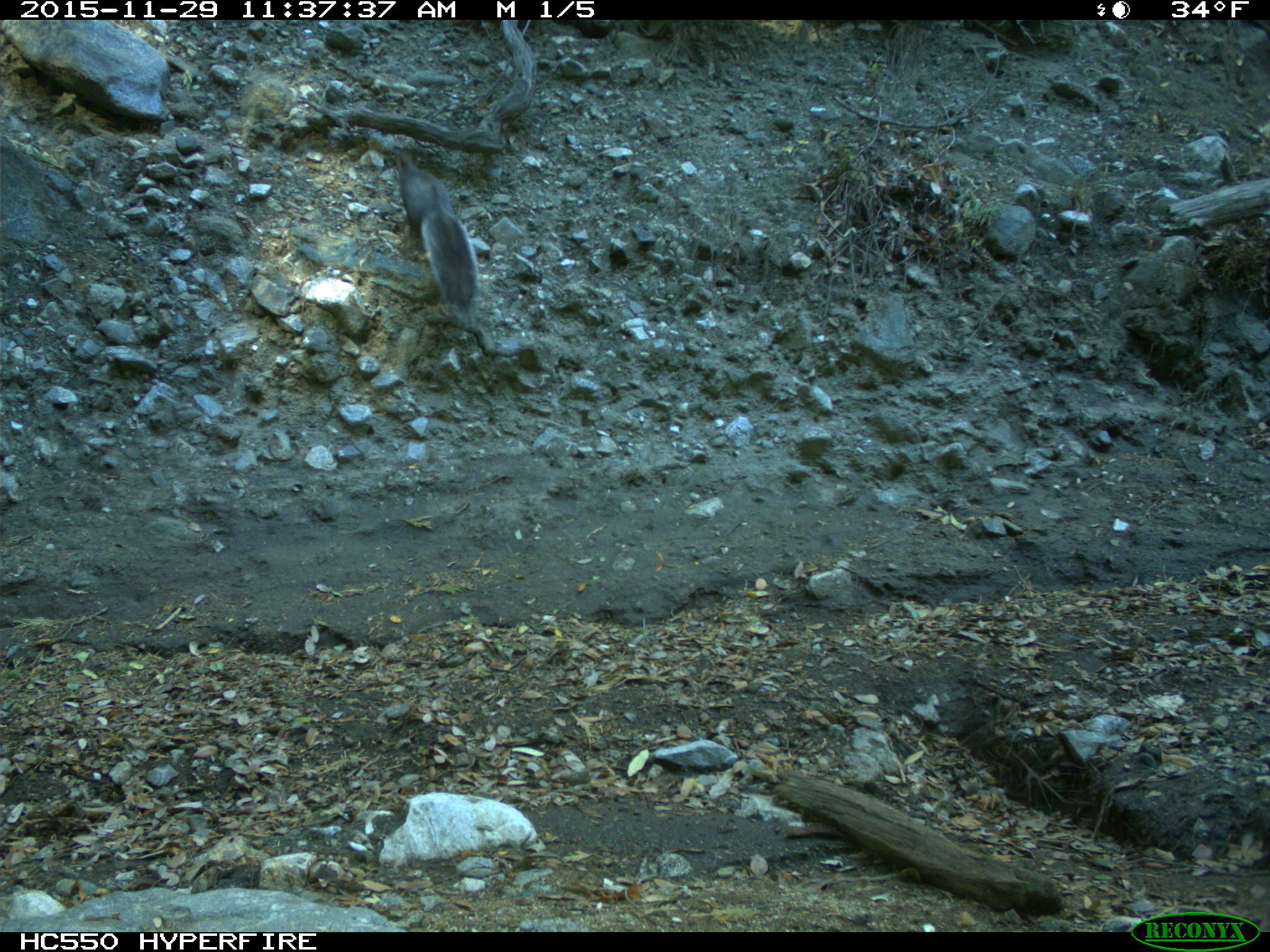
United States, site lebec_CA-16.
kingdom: Animalia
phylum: Chordata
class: Mammalia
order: Rodentia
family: Sciuridae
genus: Sciurus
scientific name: Sciurus carolinensis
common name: eastern gray squirrel